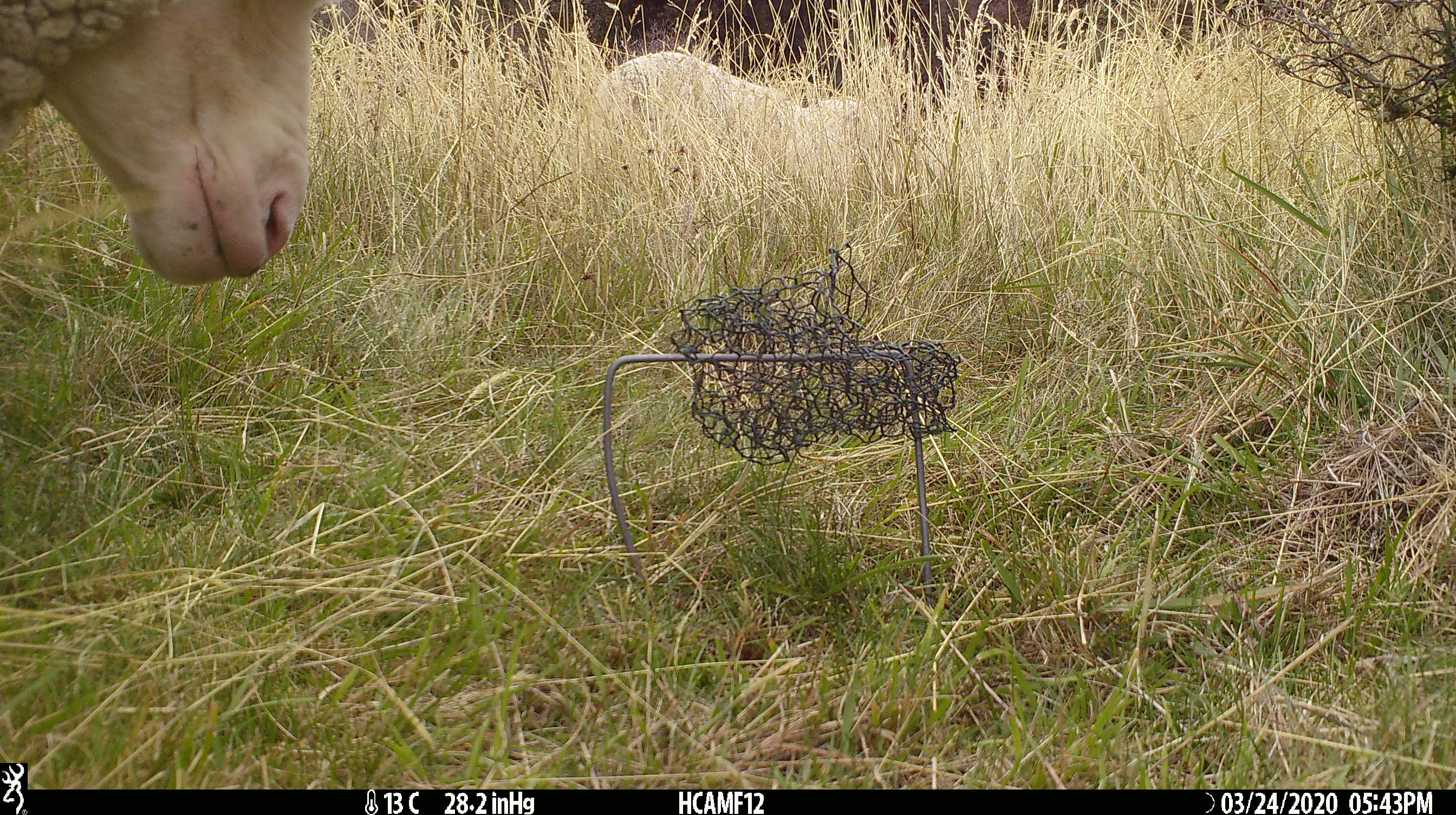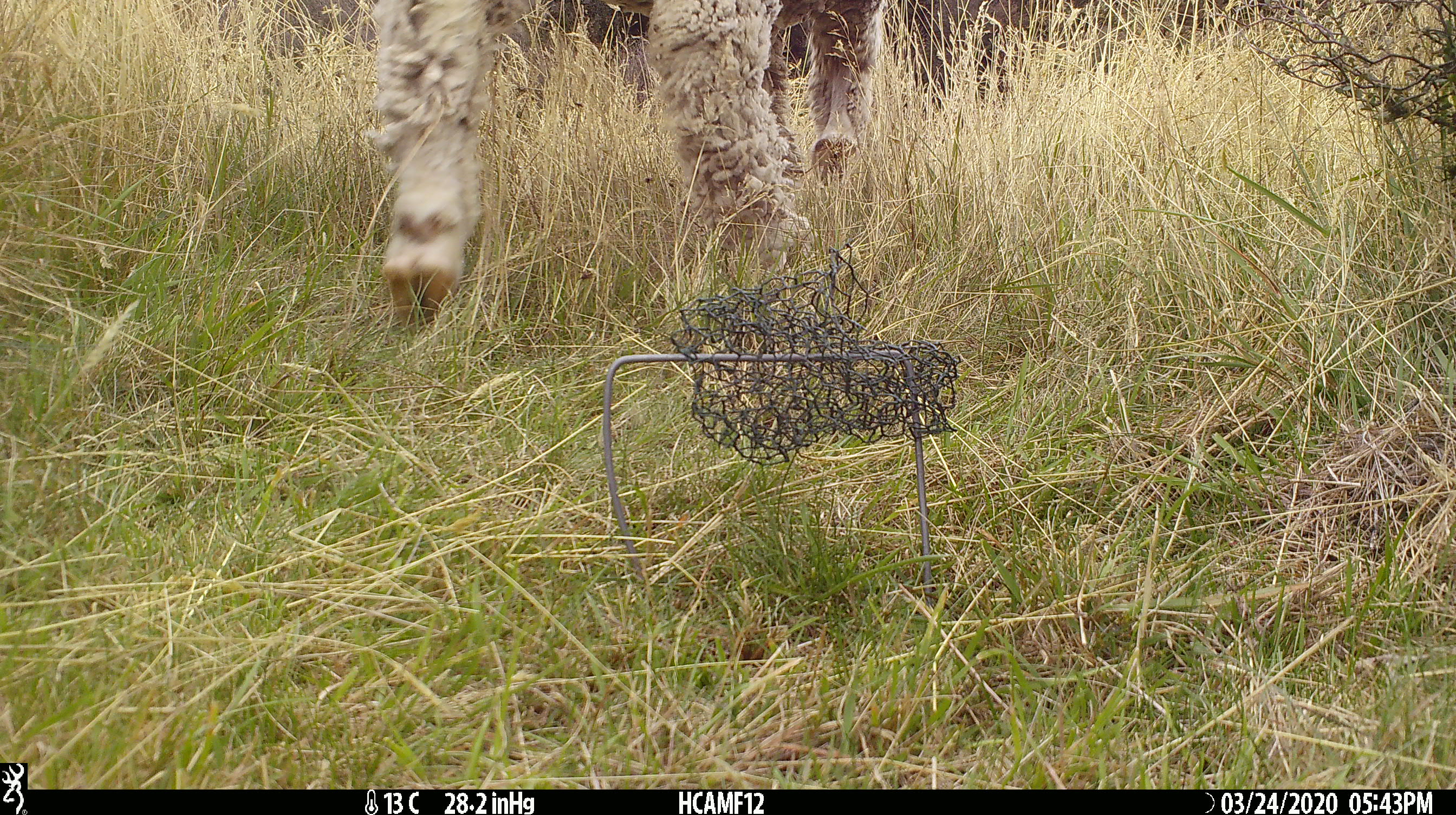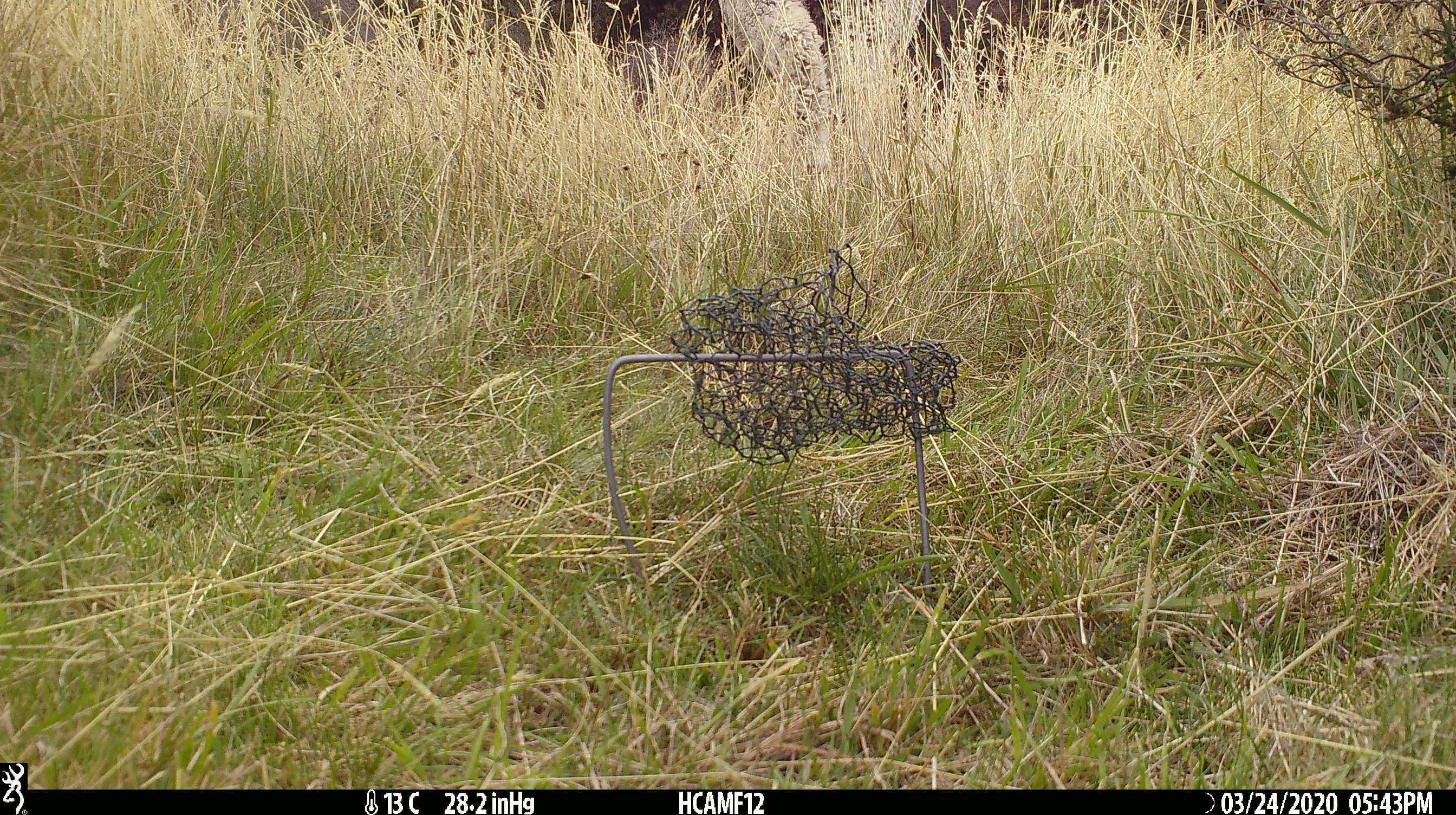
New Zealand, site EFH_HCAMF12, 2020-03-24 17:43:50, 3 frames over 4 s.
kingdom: Animalia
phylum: Chordata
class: Mammalia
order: Artiodactyla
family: Bovidae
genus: Ovis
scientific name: Ovis aries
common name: domestic sheep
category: sheep